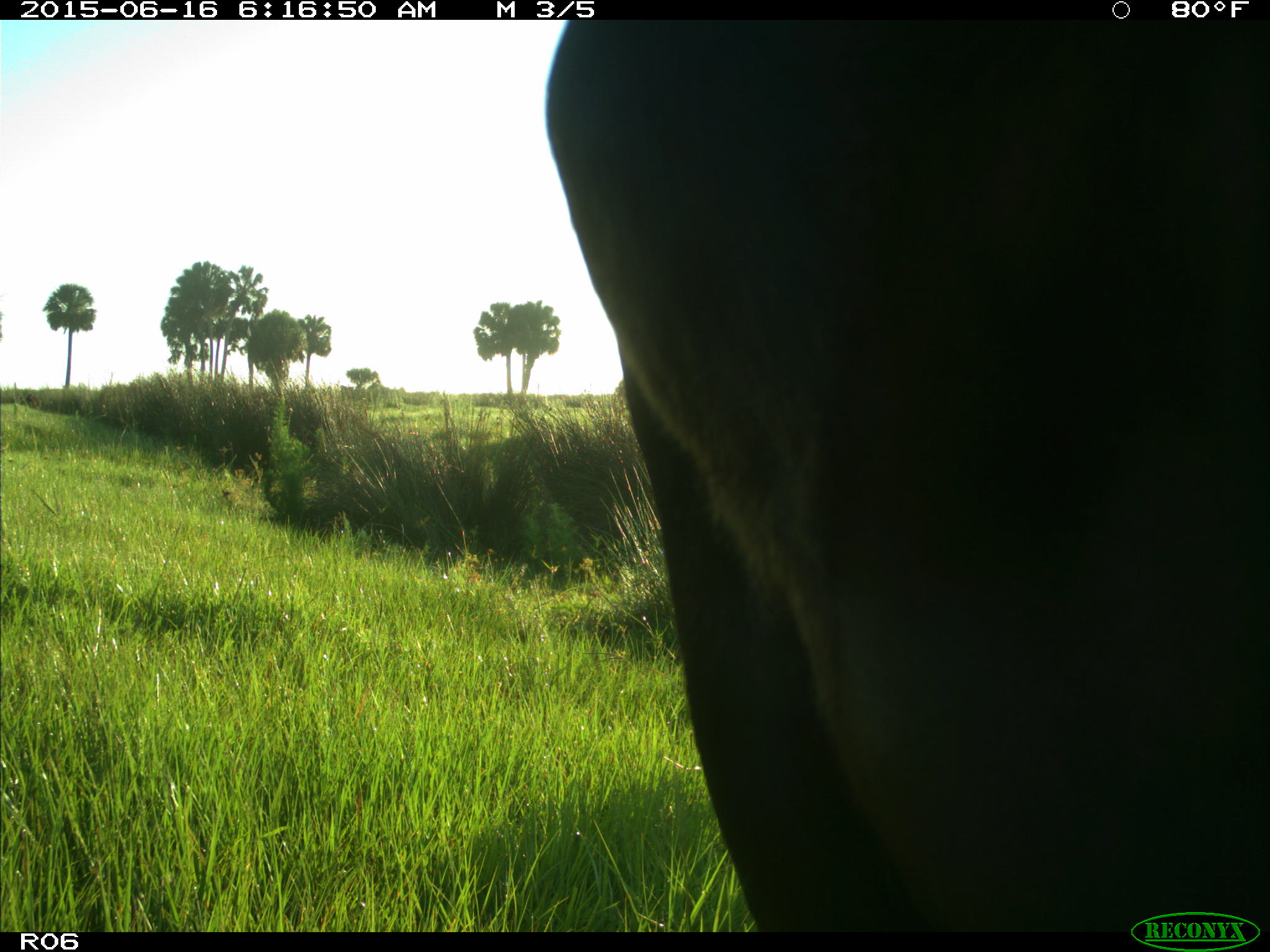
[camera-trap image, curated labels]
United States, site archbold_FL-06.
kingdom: Animalia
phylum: Chordata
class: Mammalia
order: Artiodactyla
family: Bovidae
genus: Bos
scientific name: Bos taurus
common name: domestic cow